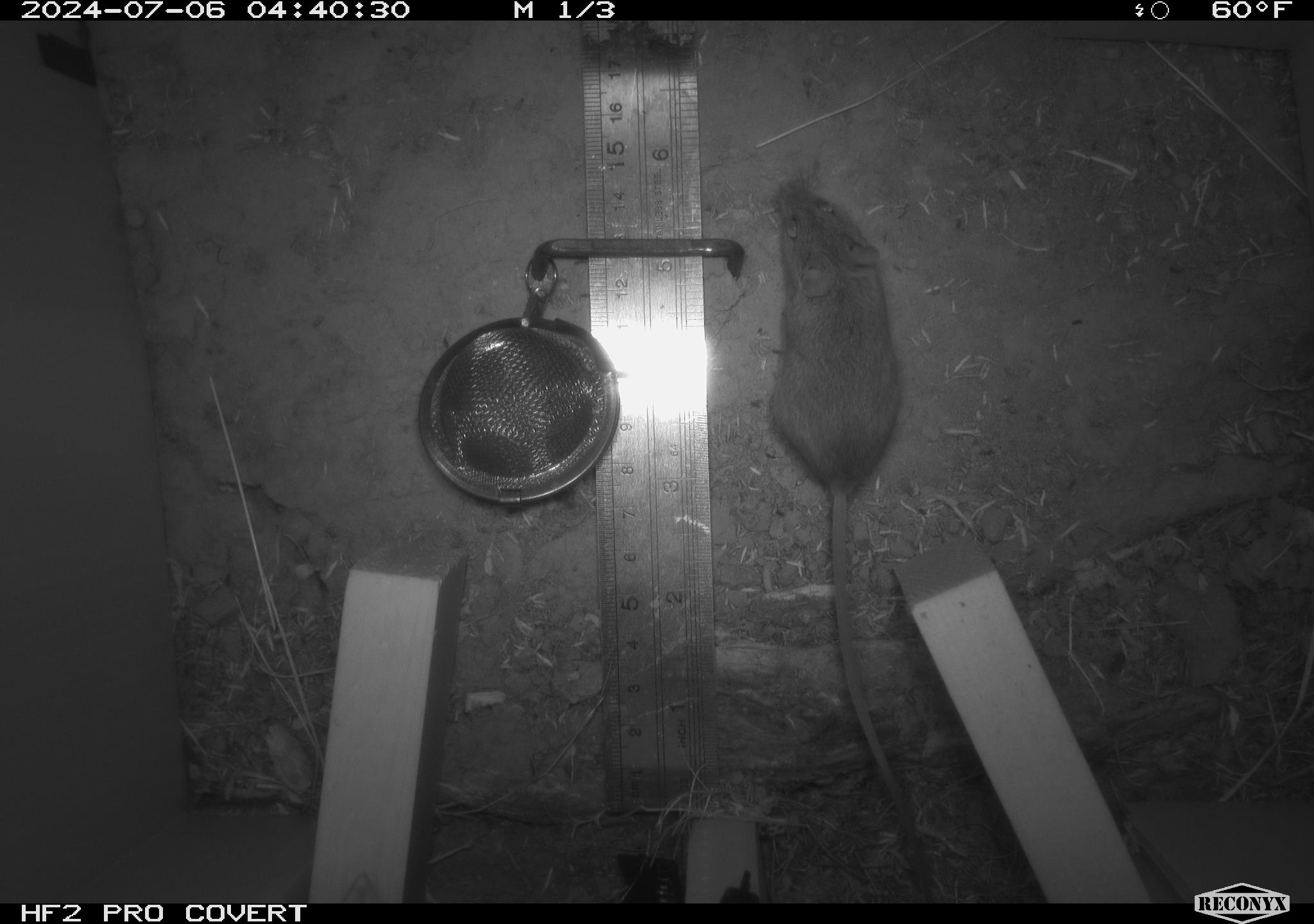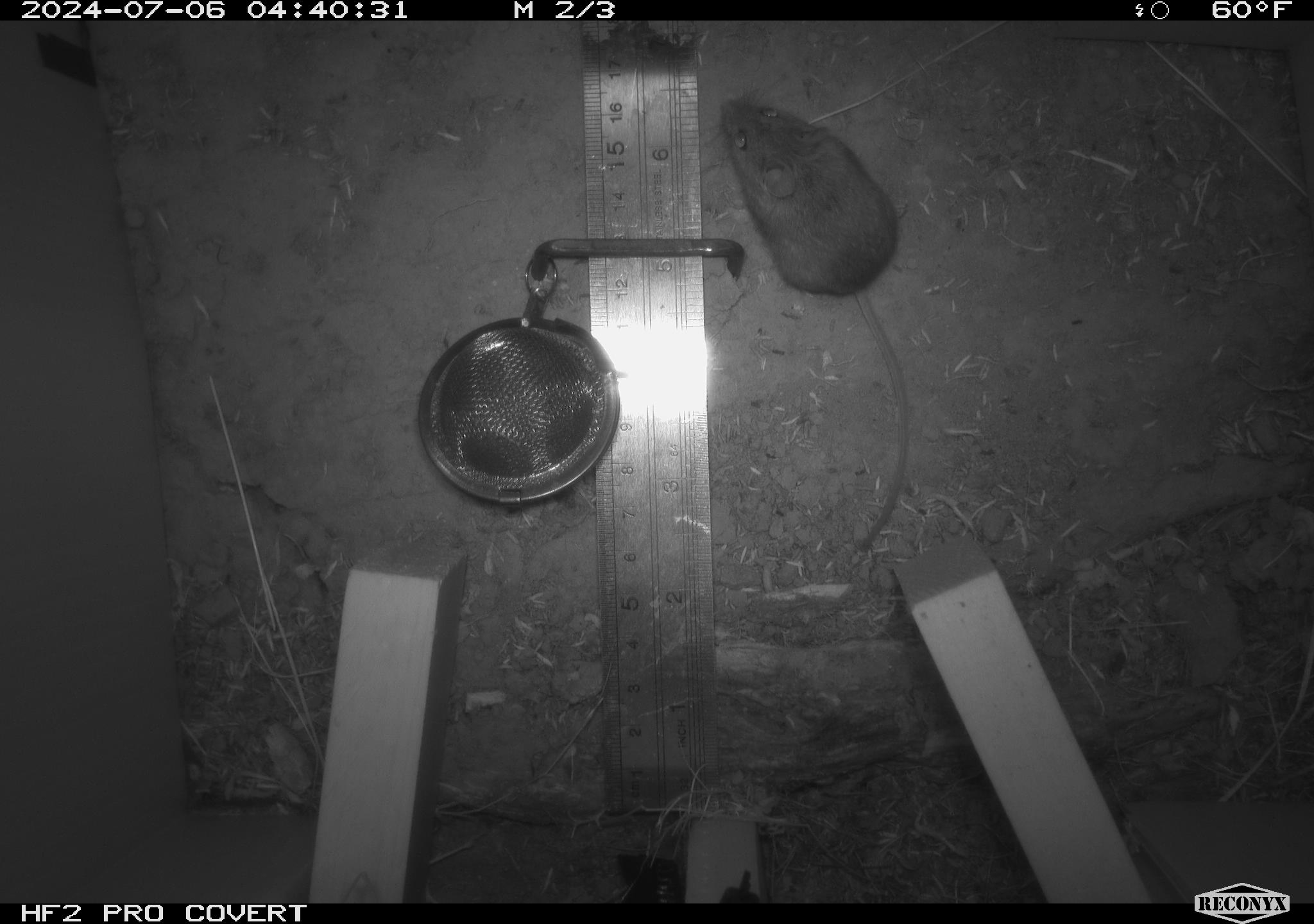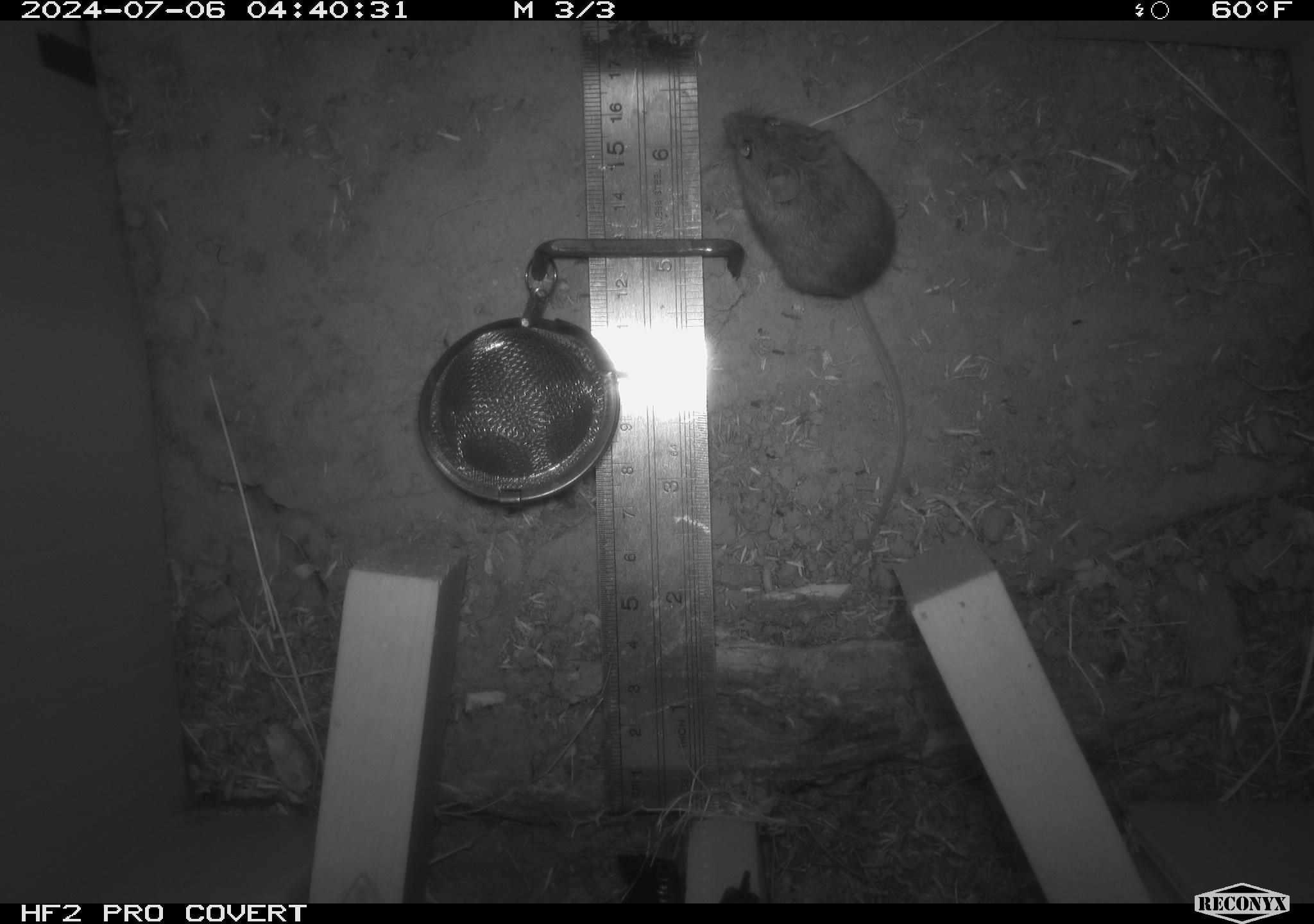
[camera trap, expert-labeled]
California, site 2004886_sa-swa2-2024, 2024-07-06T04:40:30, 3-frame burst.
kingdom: Animalia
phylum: Chordata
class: Mammalia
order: Rodentia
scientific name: Rodentia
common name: mouse species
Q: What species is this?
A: Mouse species (Rodentia).